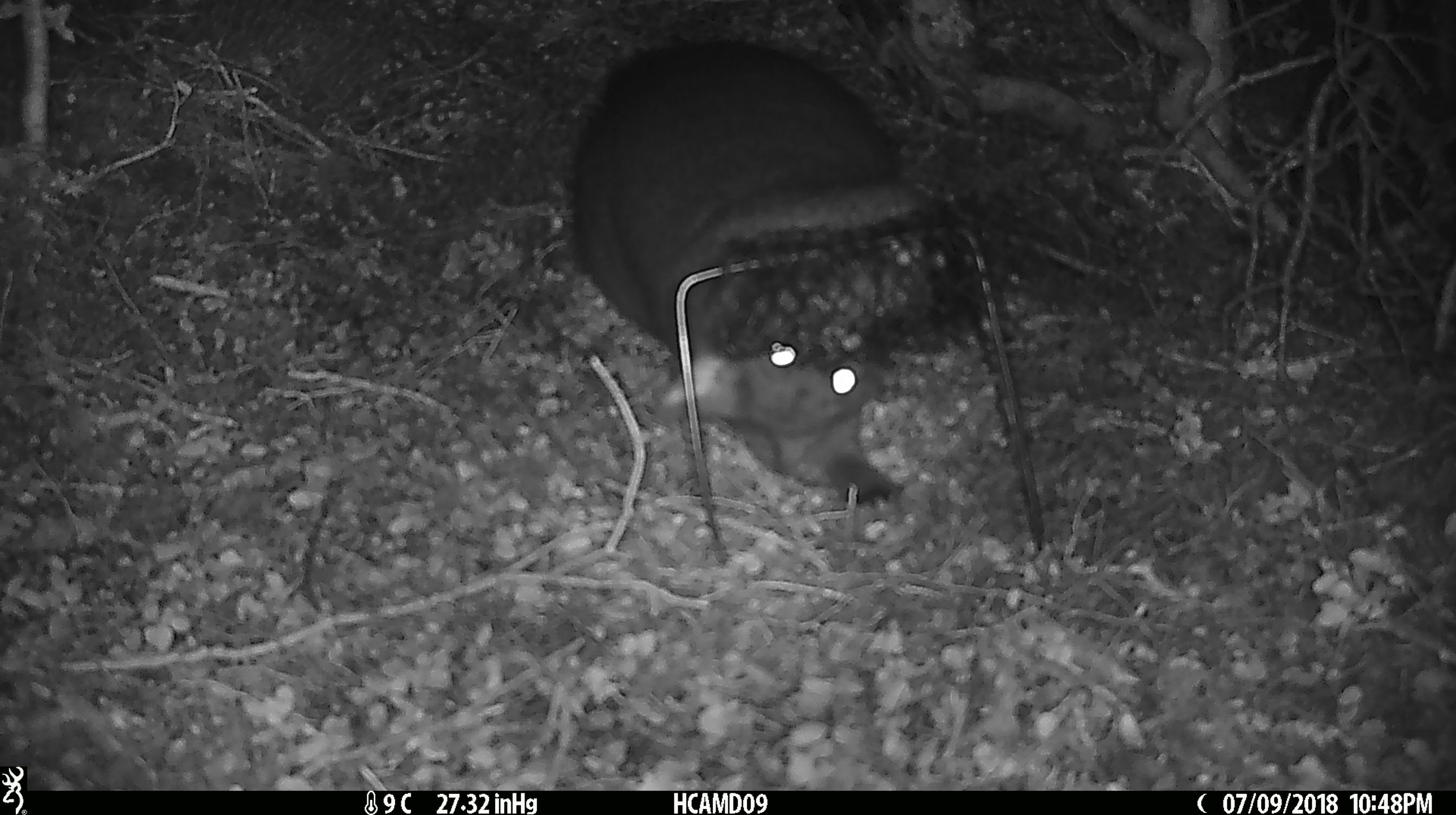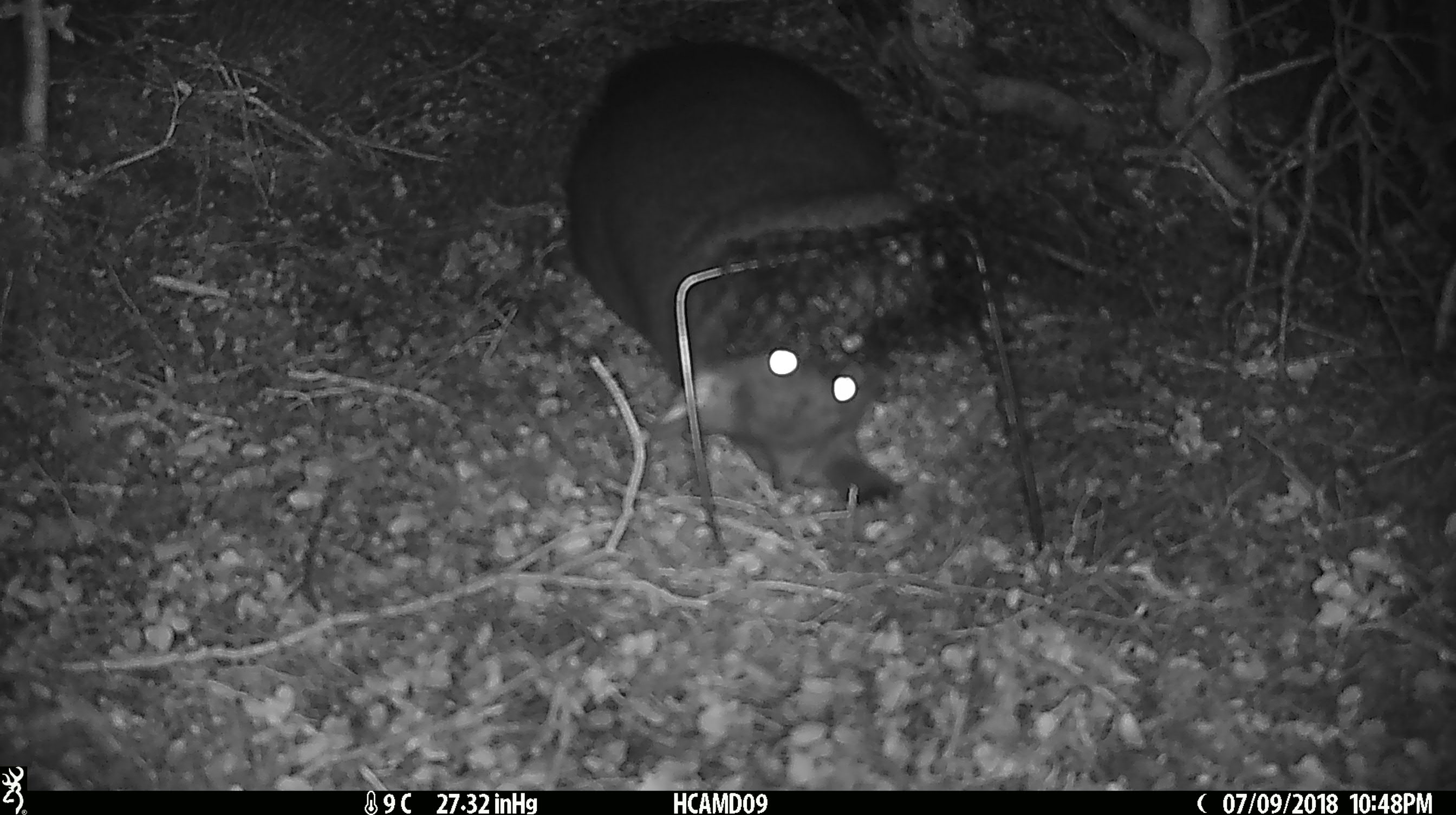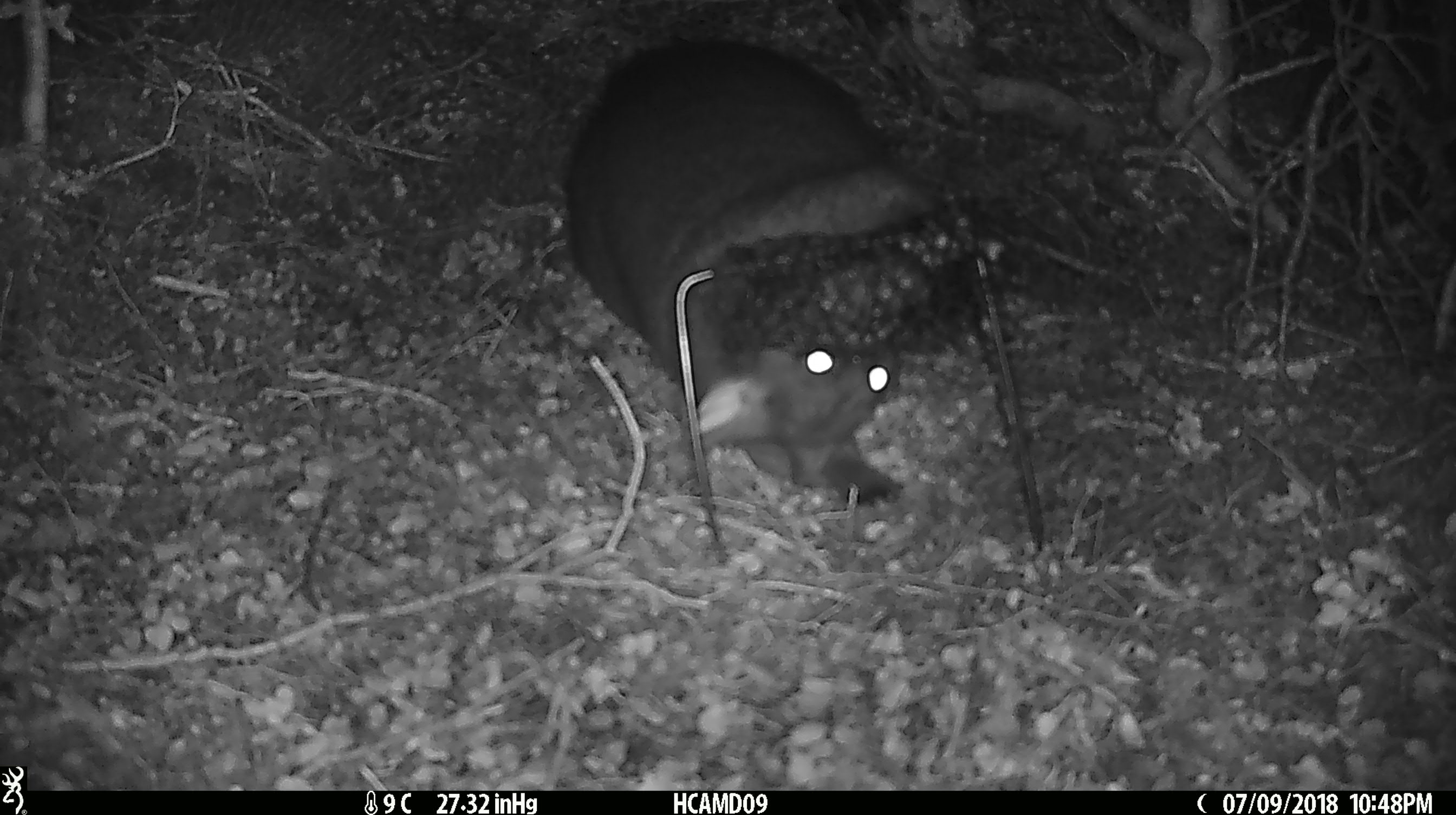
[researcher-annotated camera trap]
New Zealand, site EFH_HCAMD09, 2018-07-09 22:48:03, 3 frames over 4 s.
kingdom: Animalia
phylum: Chordata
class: Mammalia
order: Diprotodontia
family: Phalangeridae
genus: Trichosurus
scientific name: Trichosurus vulpecula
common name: common brushtail possum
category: possum